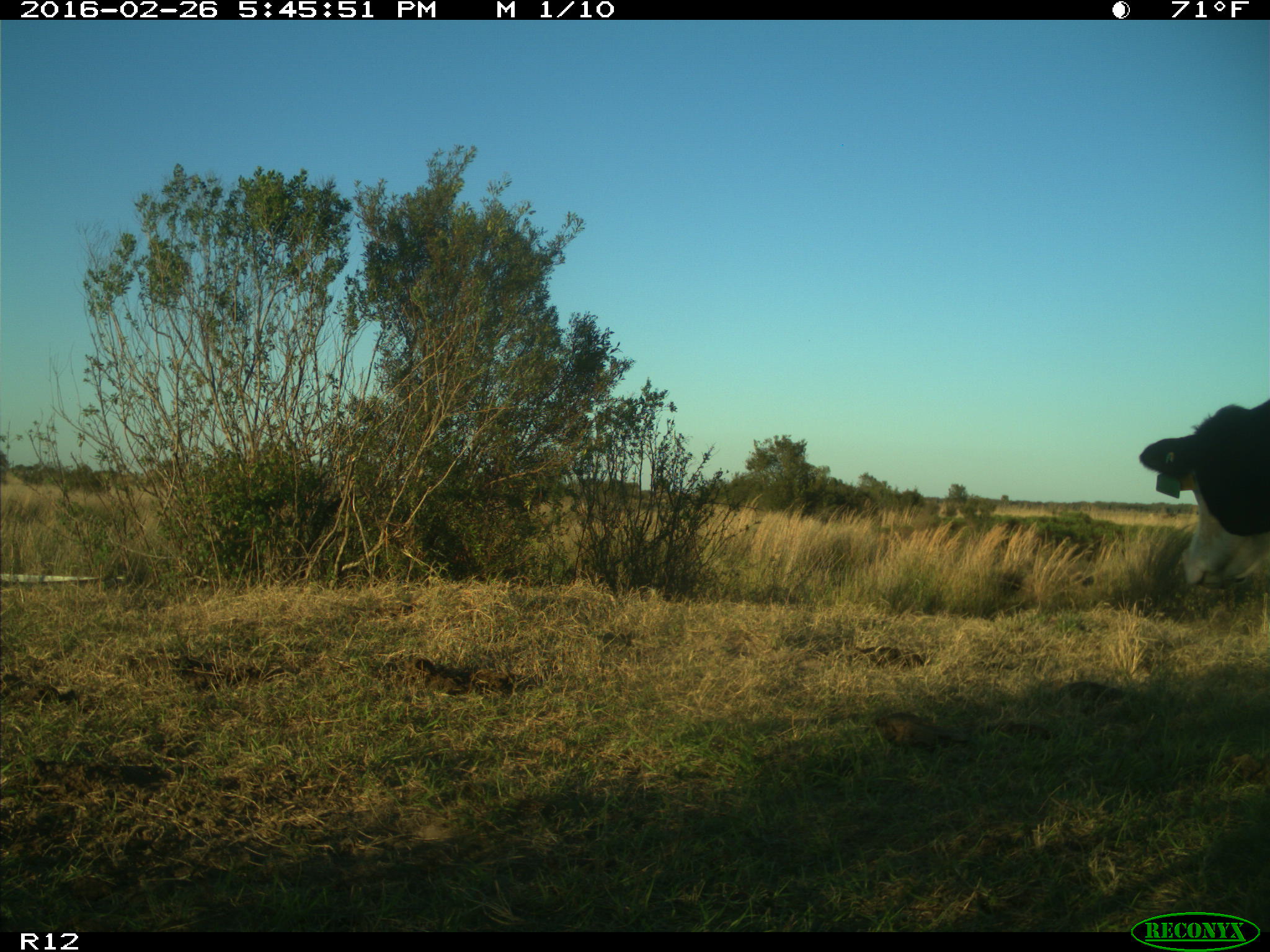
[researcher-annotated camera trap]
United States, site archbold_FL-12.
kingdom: Animalia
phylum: Chordata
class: Mammalia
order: Artiodactyla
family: Bovidae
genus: Bos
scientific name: Bos taurus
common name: domestic cow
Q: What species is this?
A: Bos taurus (domestic cow).